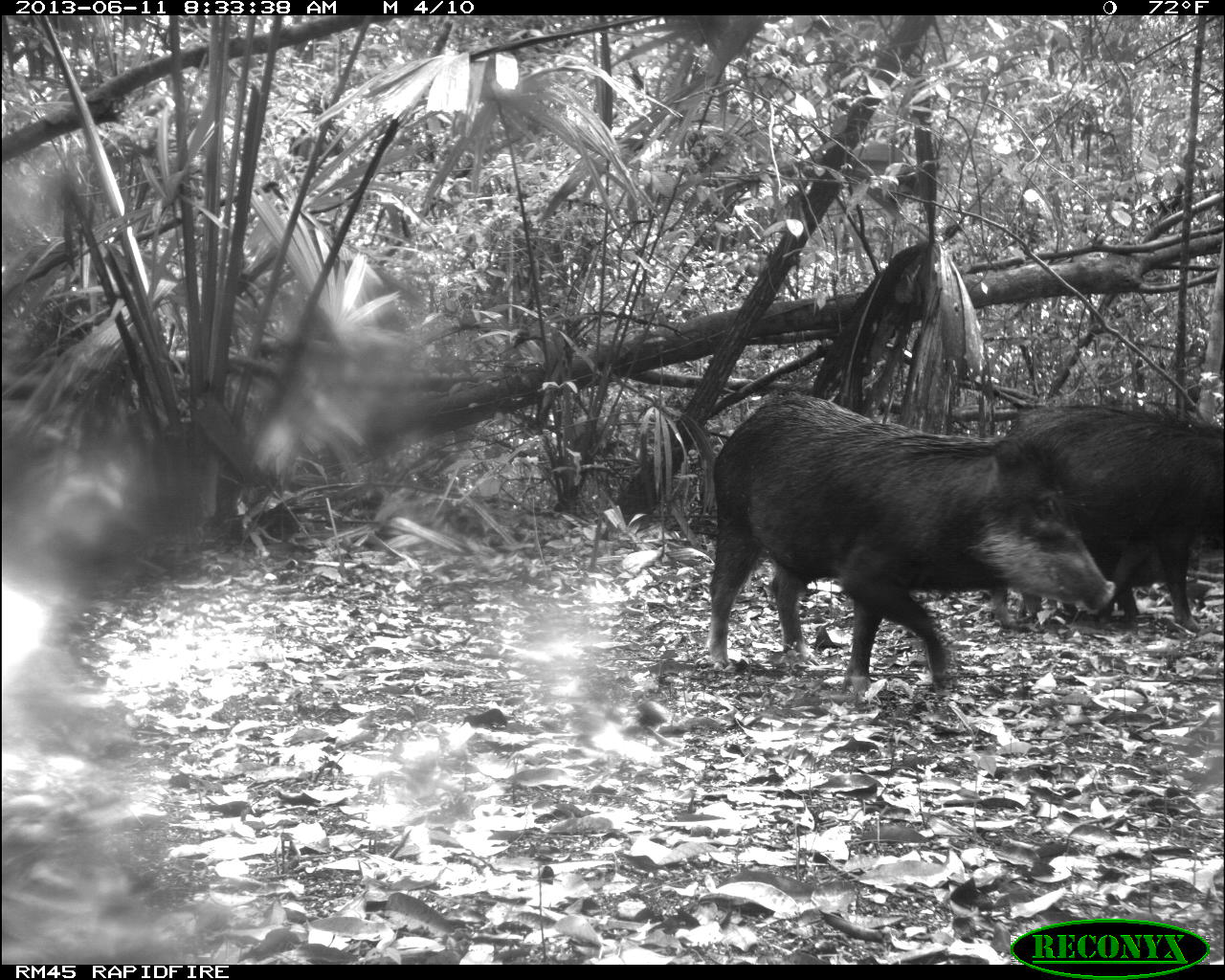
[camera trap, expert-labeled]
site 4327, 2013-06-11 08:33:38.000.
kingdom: Animalia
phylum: Chordata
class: Mammalia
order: Artiodactyla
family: Tayassuidae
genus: Tayassu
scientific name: Tayassu pecari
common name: white-lipped peccary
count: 5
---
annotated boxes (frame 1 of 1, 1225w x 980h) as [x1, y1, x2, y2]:
tayassu pecari: [705, 393, 1114, 692]; [1005, 403, 1225, 631]